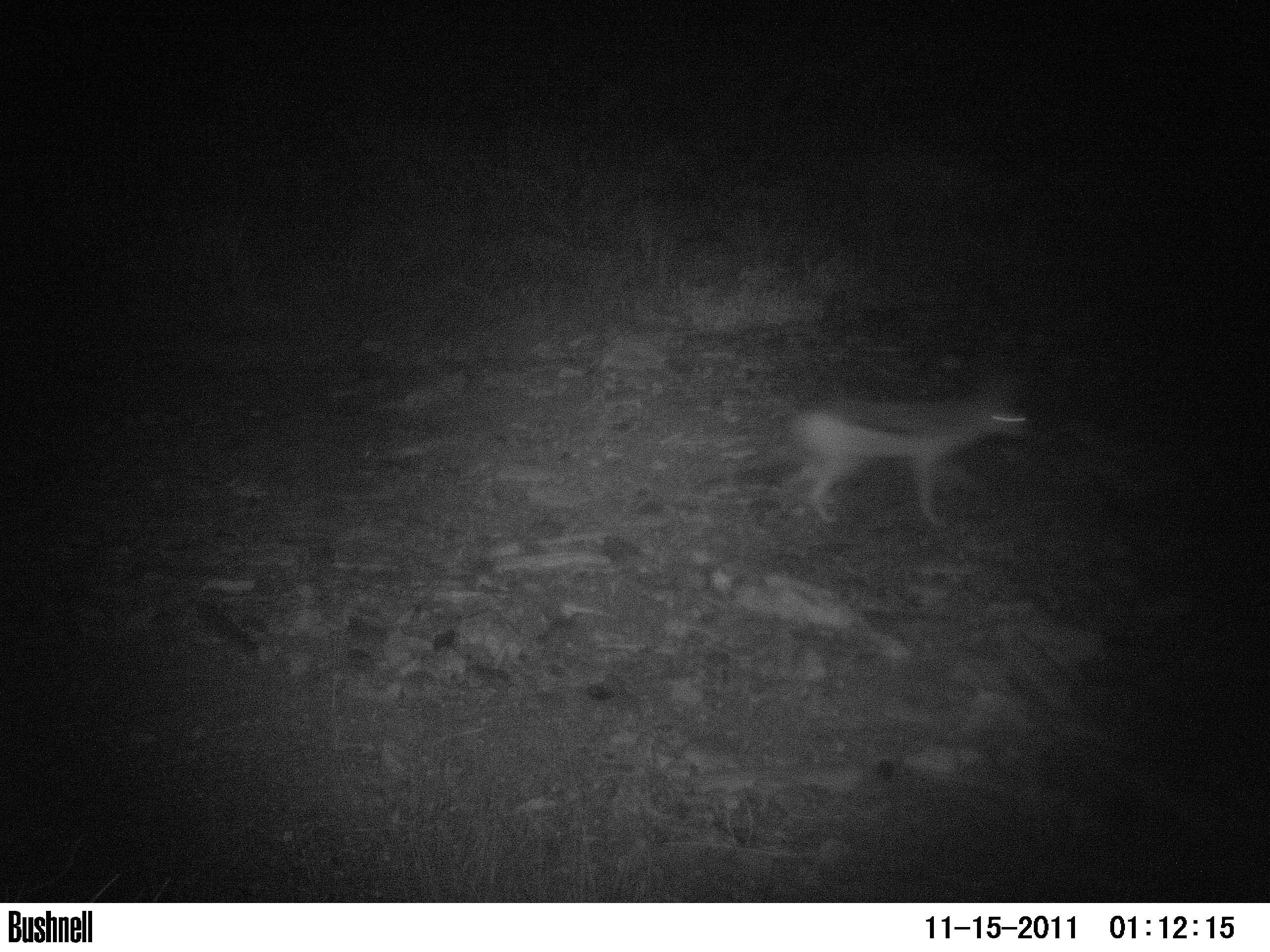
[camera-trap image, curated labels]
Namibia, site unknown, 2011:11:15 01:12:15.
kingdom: Animalia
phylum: Chordata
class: Mammalia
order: Carnivora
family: Canidae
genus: Lupulella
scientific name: Lupulella mesomelas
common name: black-backed jackal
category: canis mesomelas